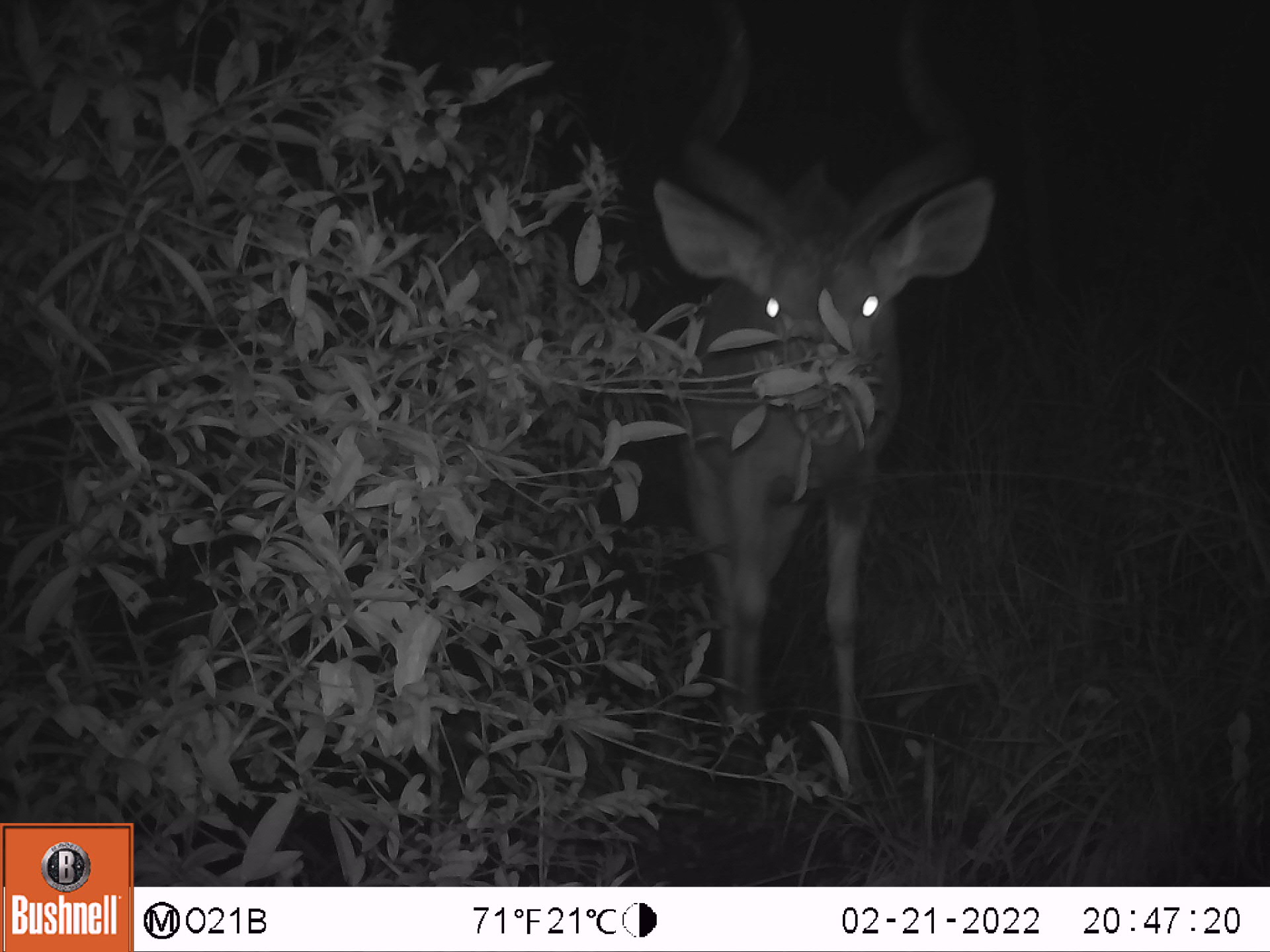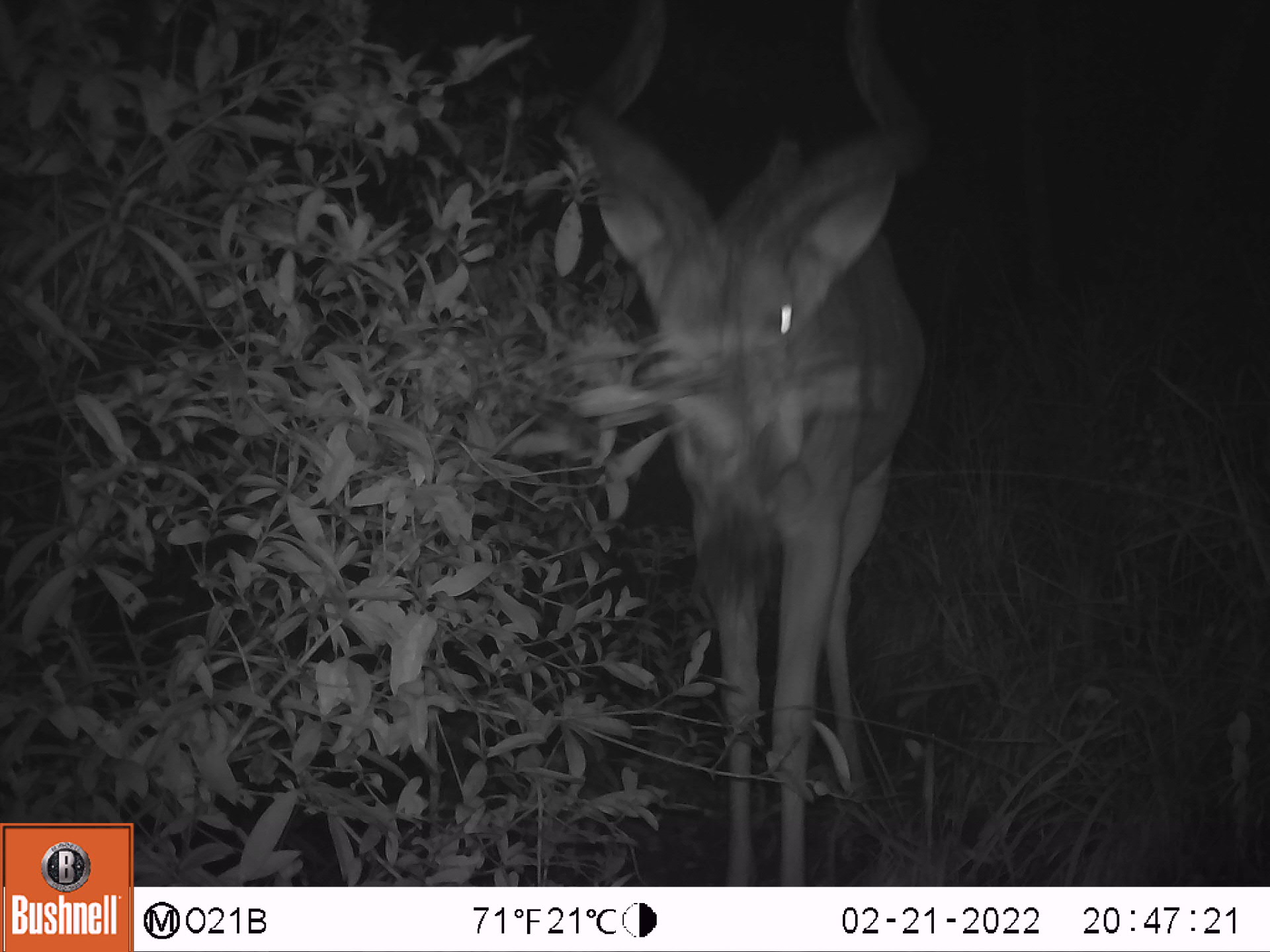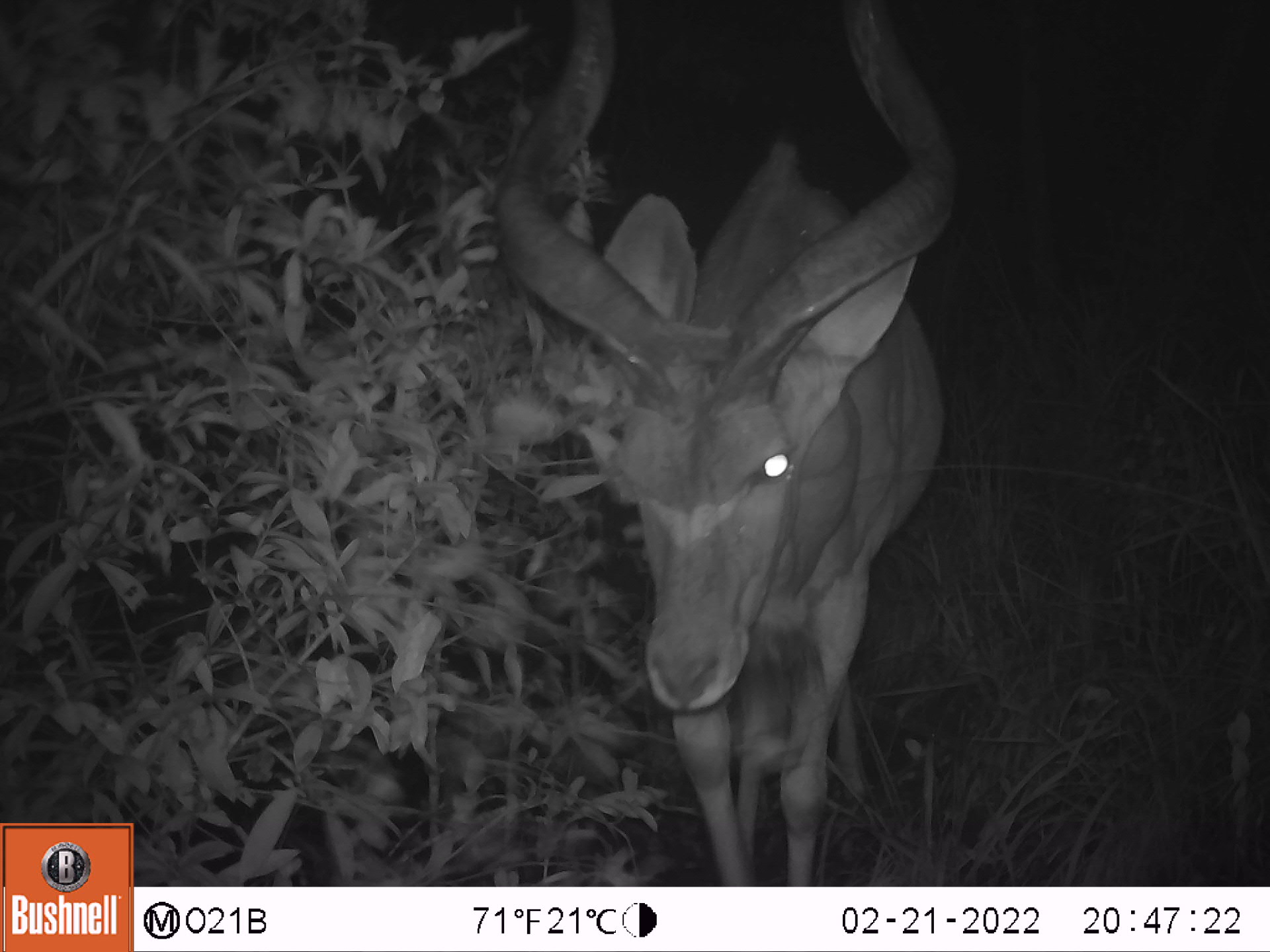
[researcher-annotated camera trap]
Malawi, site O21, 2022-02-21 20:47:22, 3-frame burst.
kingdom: Animalia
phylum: Chordata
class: Mammalia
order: Artiodactyla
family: Bovidae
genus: Tragelaphus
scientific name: Tragelaphus strepsiceros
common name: greater kudu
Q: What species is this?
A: Greater kudu (Tragelaphus strepsiceros).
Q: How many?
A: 1.